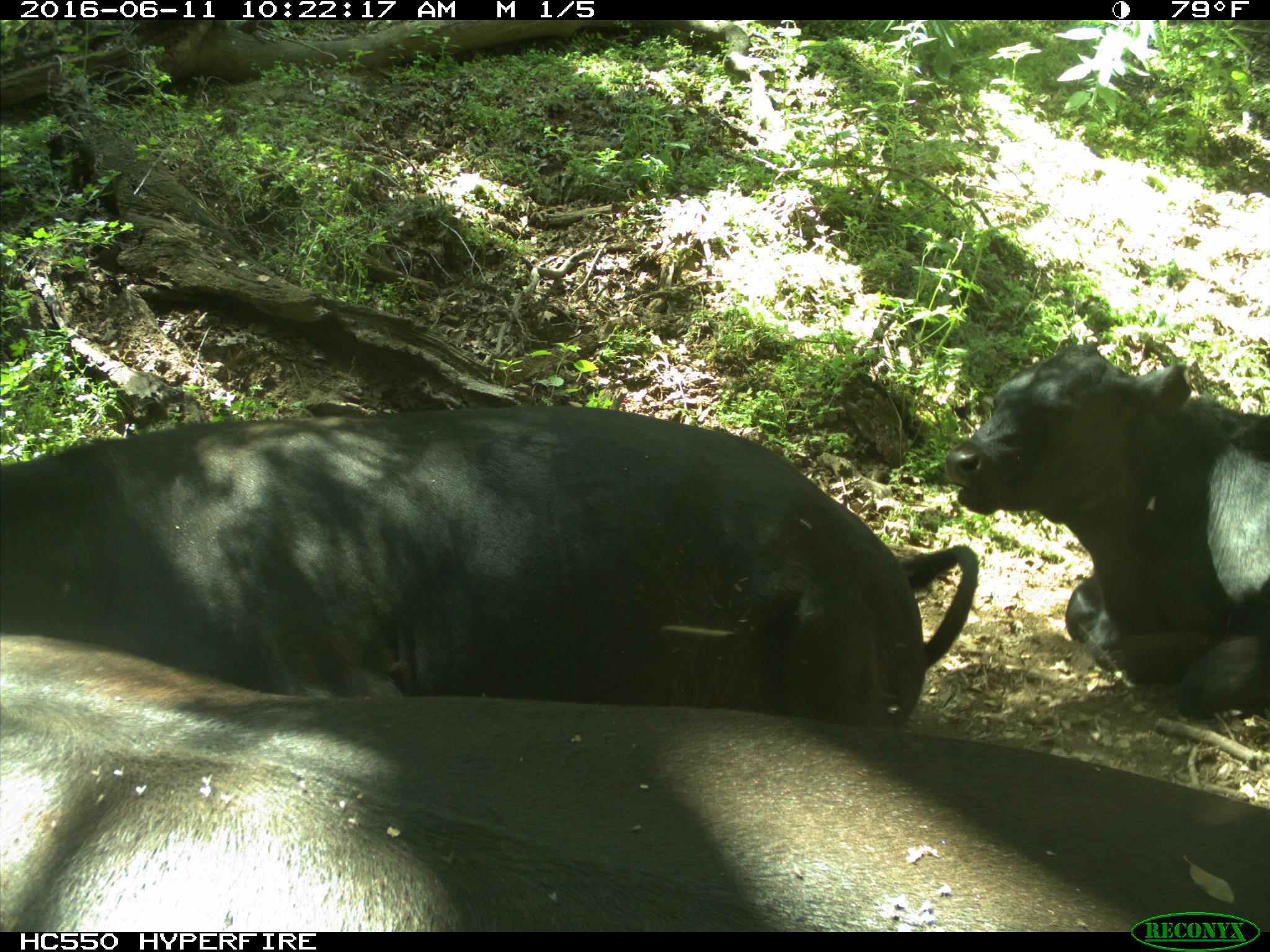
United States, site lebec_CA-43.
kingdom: Animalia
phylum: Chordata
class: Mammalia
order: Artiodactyla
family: Bovidae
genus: Bos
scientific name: Bos taurus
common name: domestic cow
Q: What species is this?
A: Bos taurus (domestic cow).